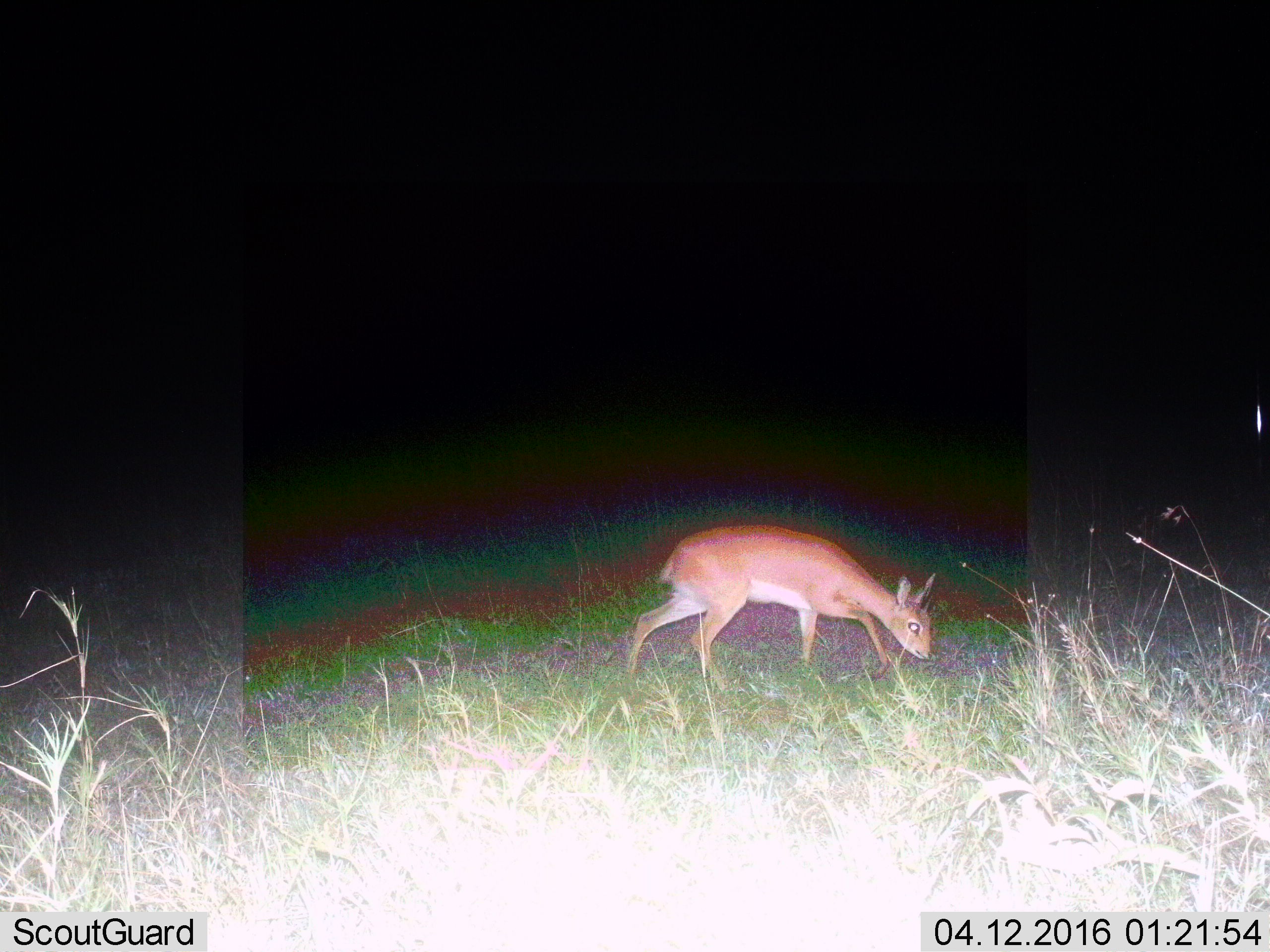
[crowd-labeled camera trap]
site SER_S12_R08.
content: unidentified animal